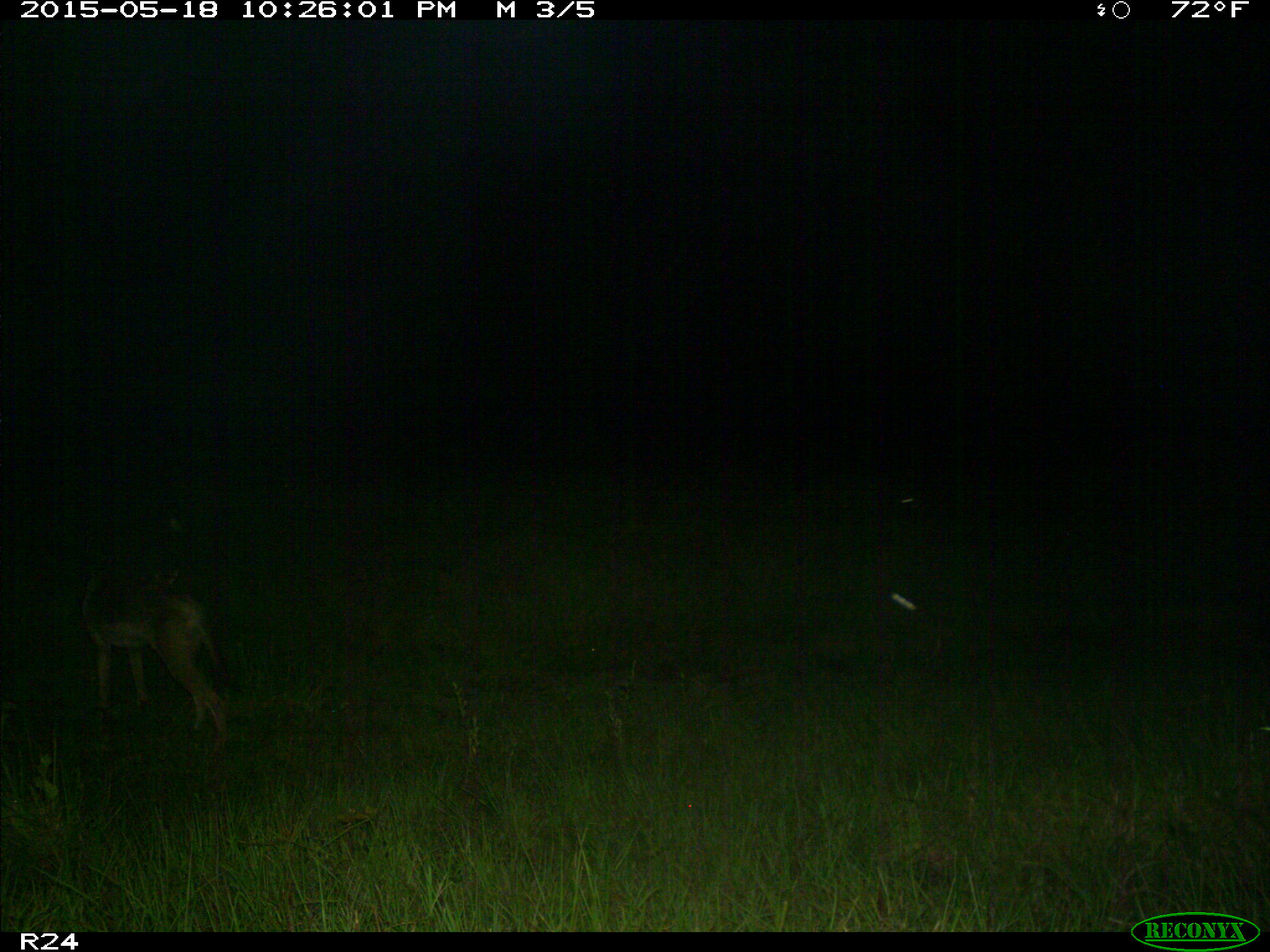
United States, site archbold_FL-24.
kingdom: Animalia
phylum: Chordata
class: Mammalia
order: Artiodactyla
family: Bovidae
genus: Bos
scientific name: Bos taurus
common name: domestic cow